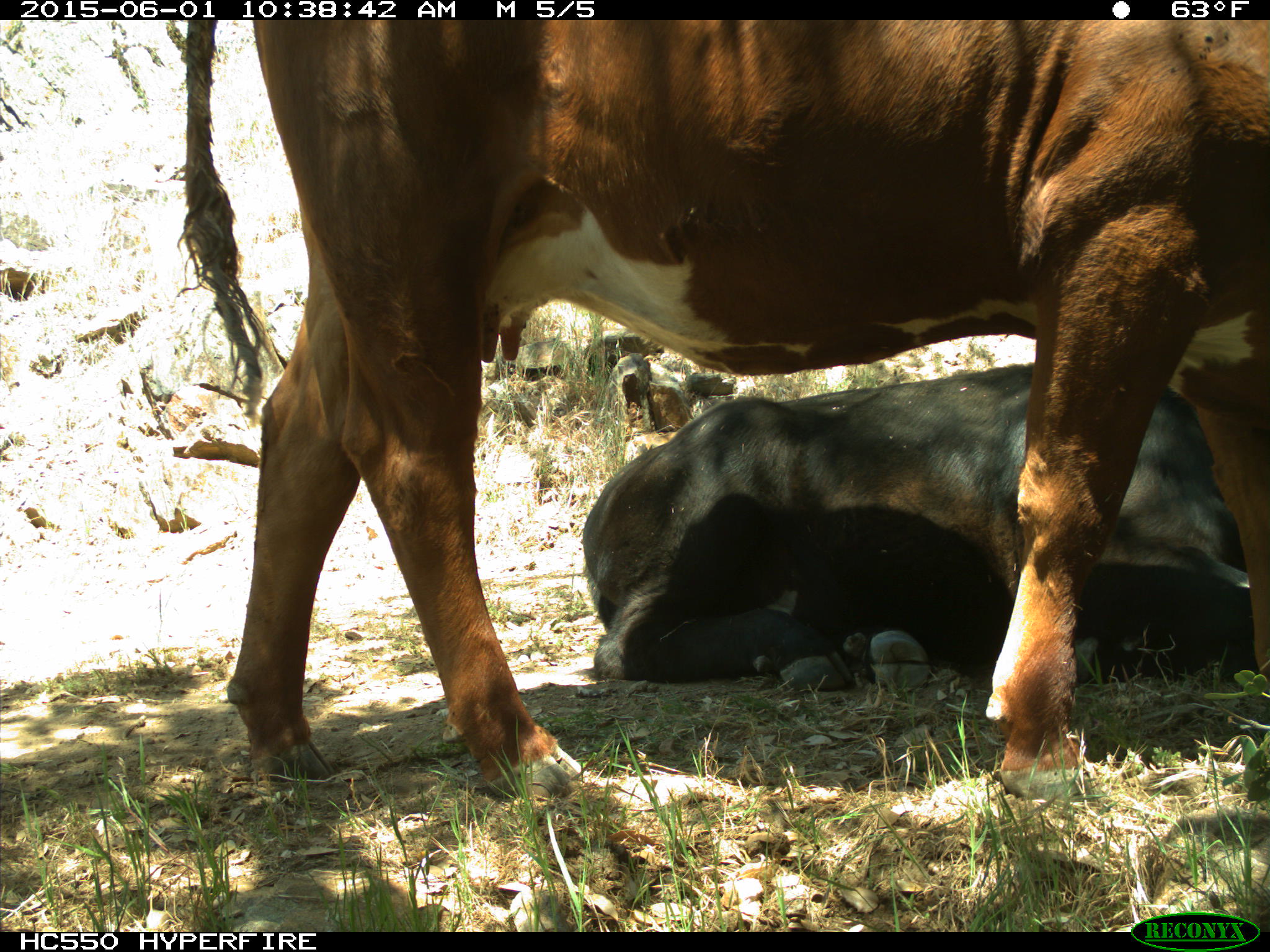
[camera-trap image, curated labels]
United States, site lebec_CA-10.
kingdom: Animalia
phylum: Chordata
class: Mammalia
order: Artiodactyla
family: Bovidae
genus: Bos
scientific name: Bos taurus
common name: domestic cow